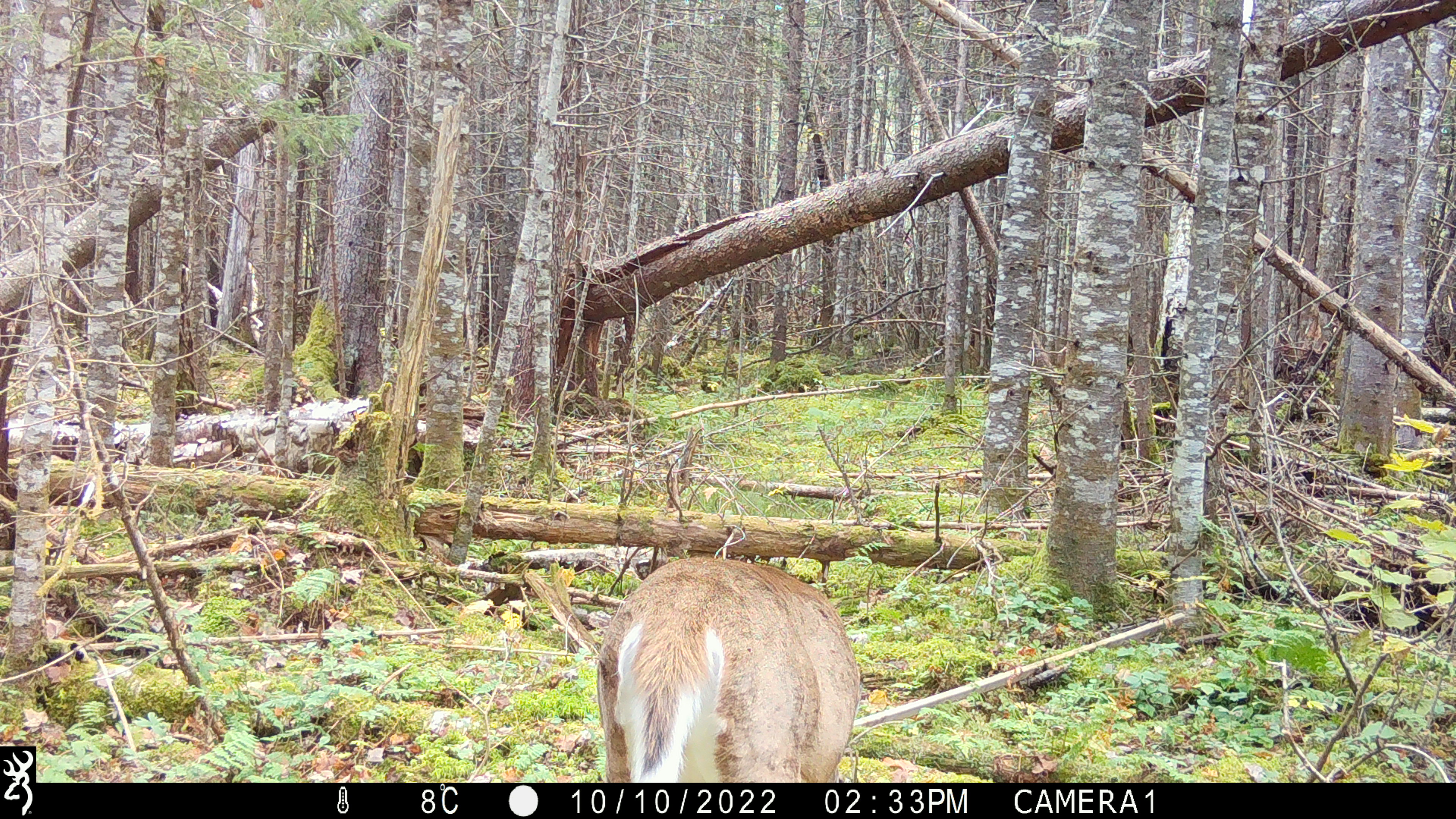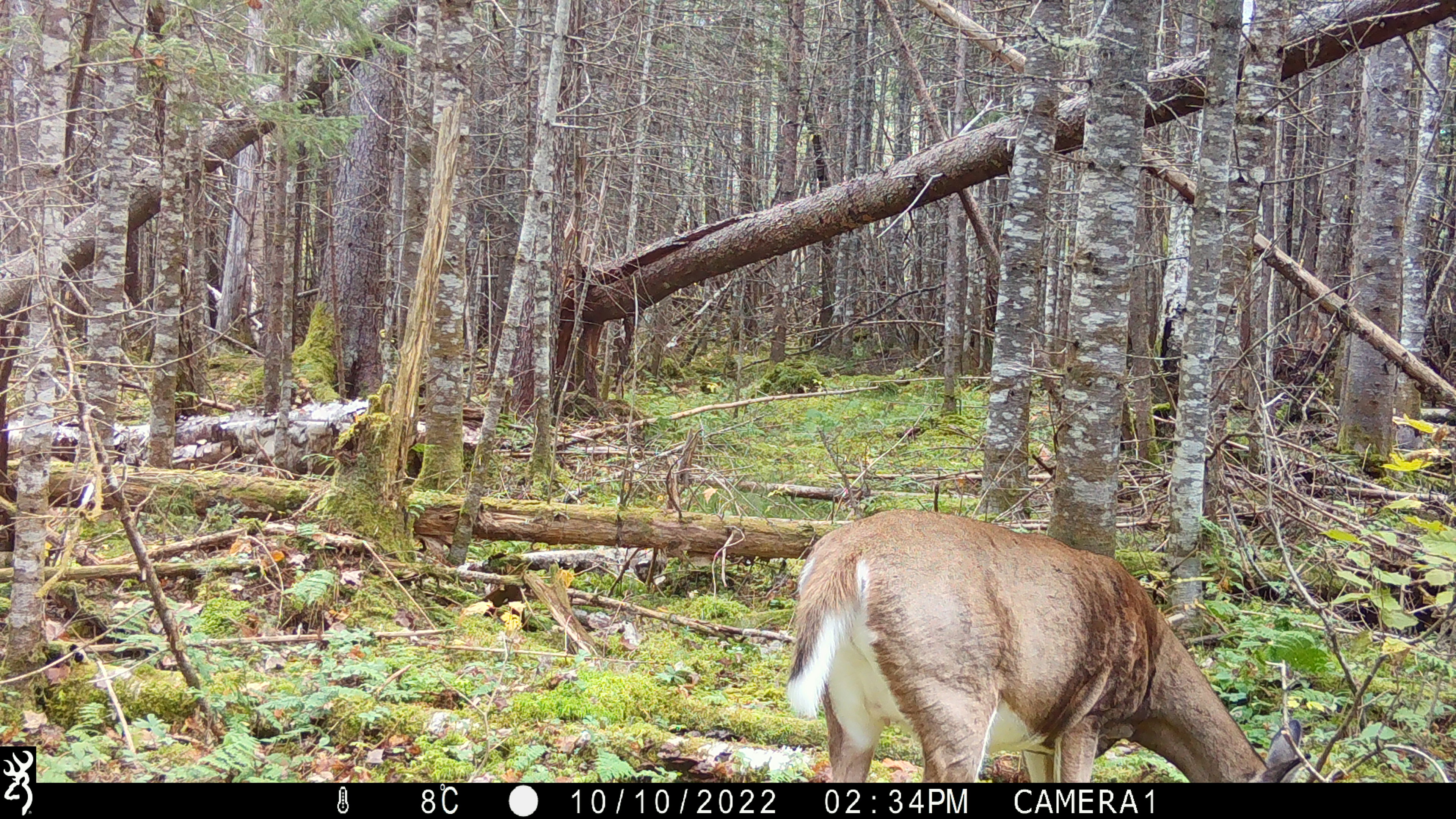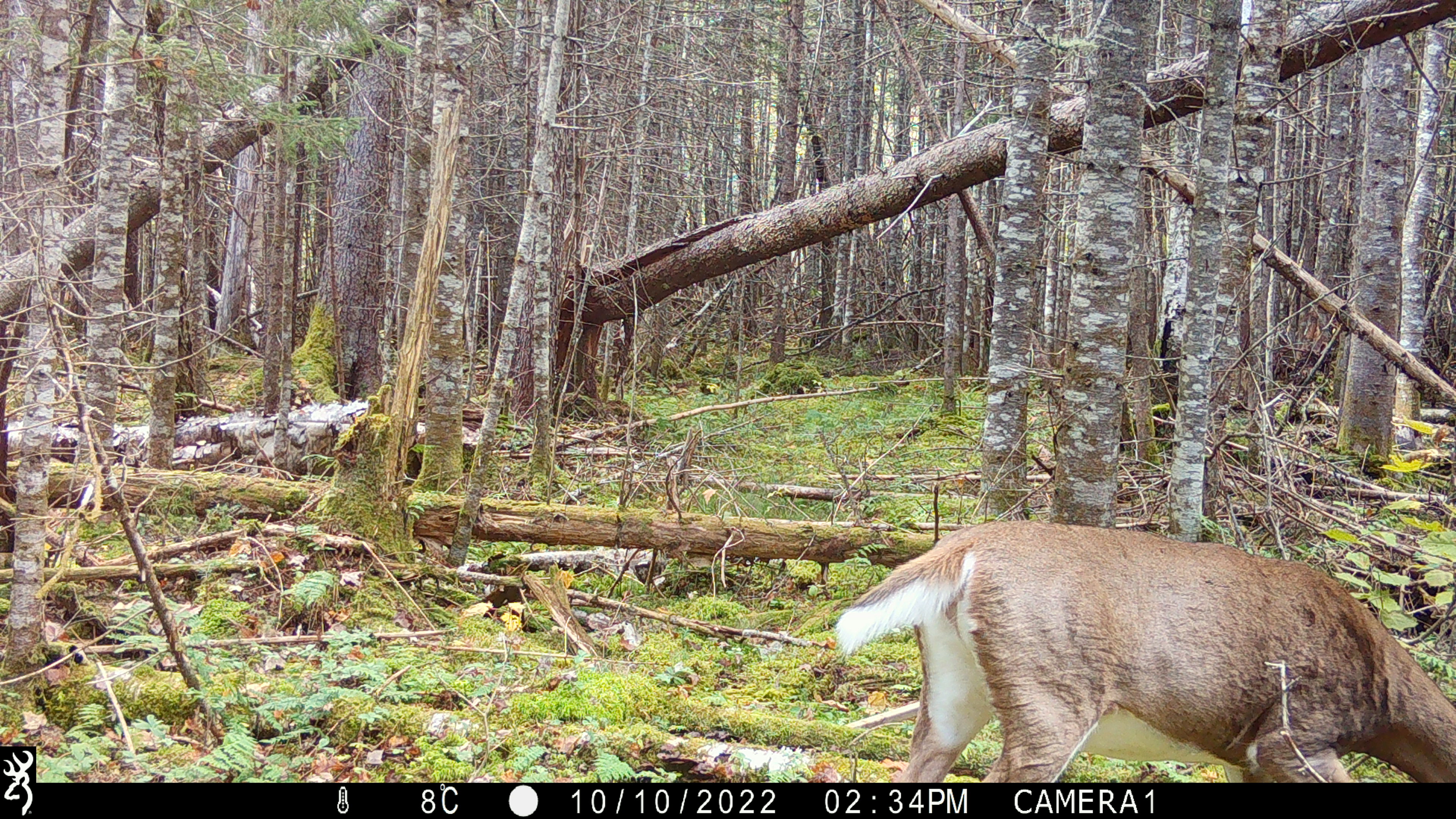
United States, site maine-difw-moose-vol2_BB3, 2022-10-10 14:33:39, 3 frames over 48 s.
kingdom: Animalia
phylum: Chordata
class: Mammalia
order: Artiodactyla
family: Cervidae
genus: Odocoileus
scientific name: Odocoileus virginianus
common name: white-tailed deer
White-tailed deer (Odocoileus virginianus).